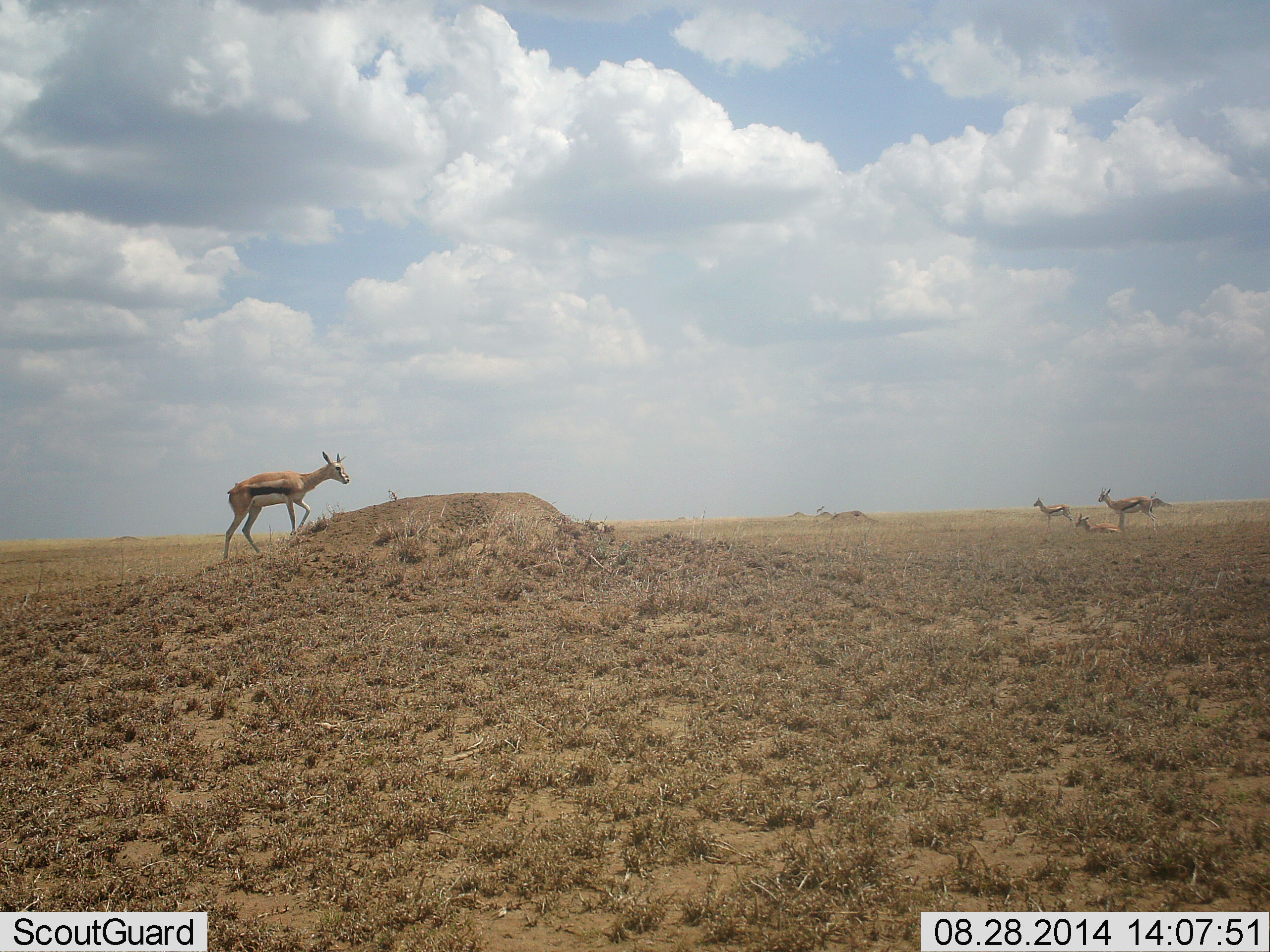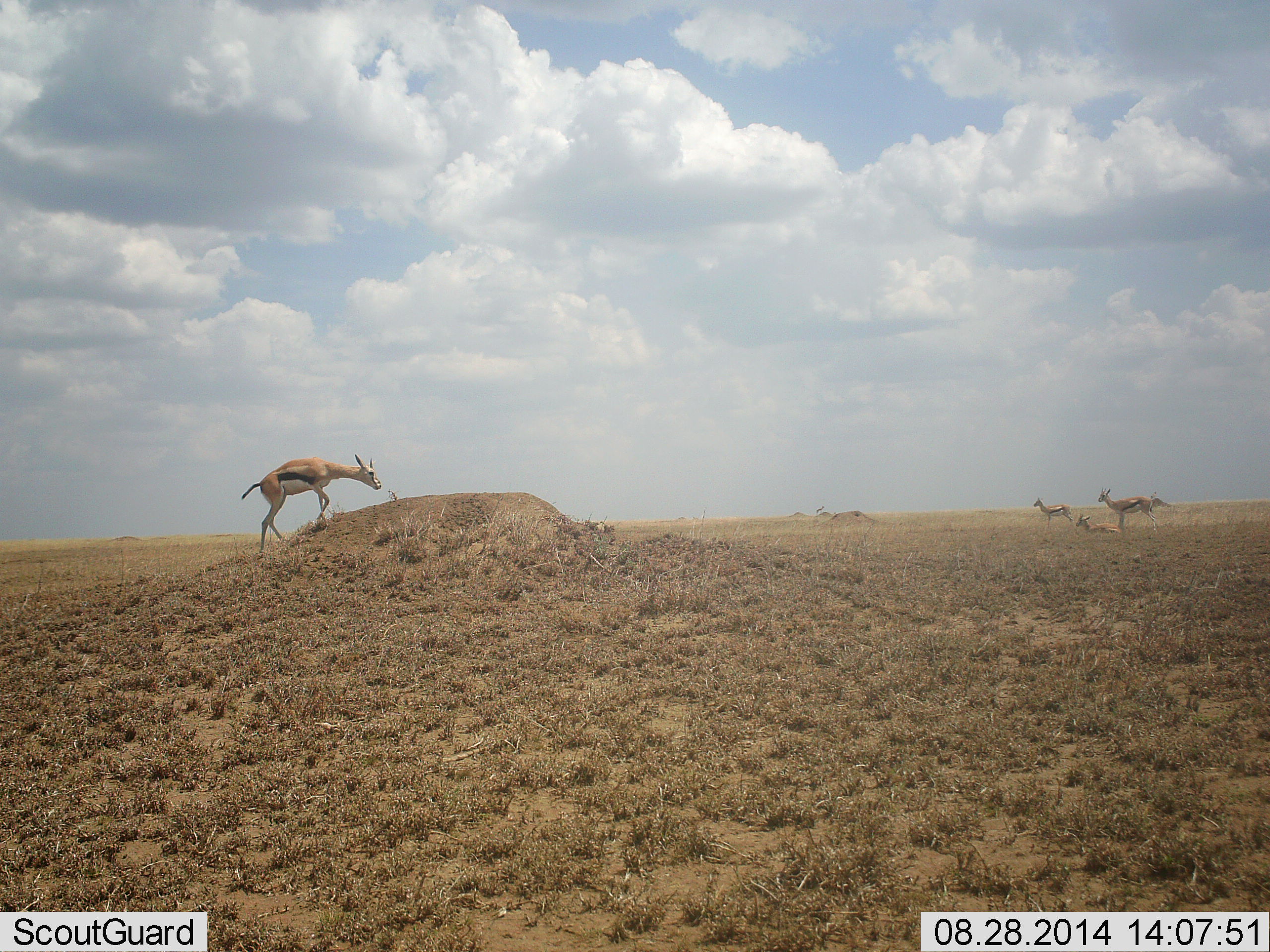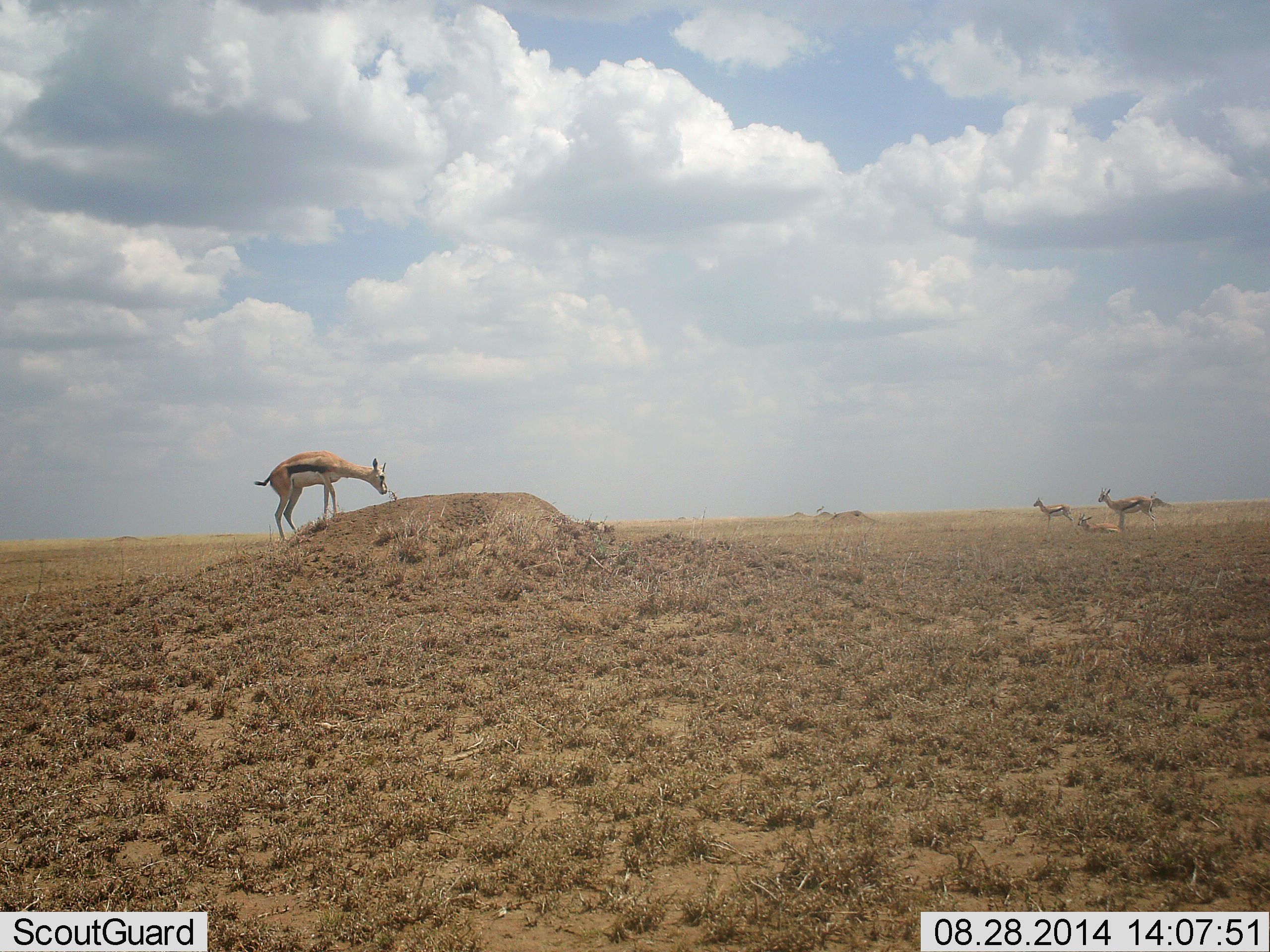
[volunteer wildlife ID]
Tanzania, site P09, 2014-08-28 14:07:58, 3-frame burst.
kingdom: Animalia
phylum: Chordata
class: Mammalia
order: Artiodactyla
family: Bovidae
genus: Eudorcas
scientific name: Eudorcas thomsonii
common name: thomson's gazelle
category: gazellethomsons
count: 4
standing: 90%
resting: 80%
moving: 70%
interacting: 0%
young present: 10%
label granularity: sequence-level